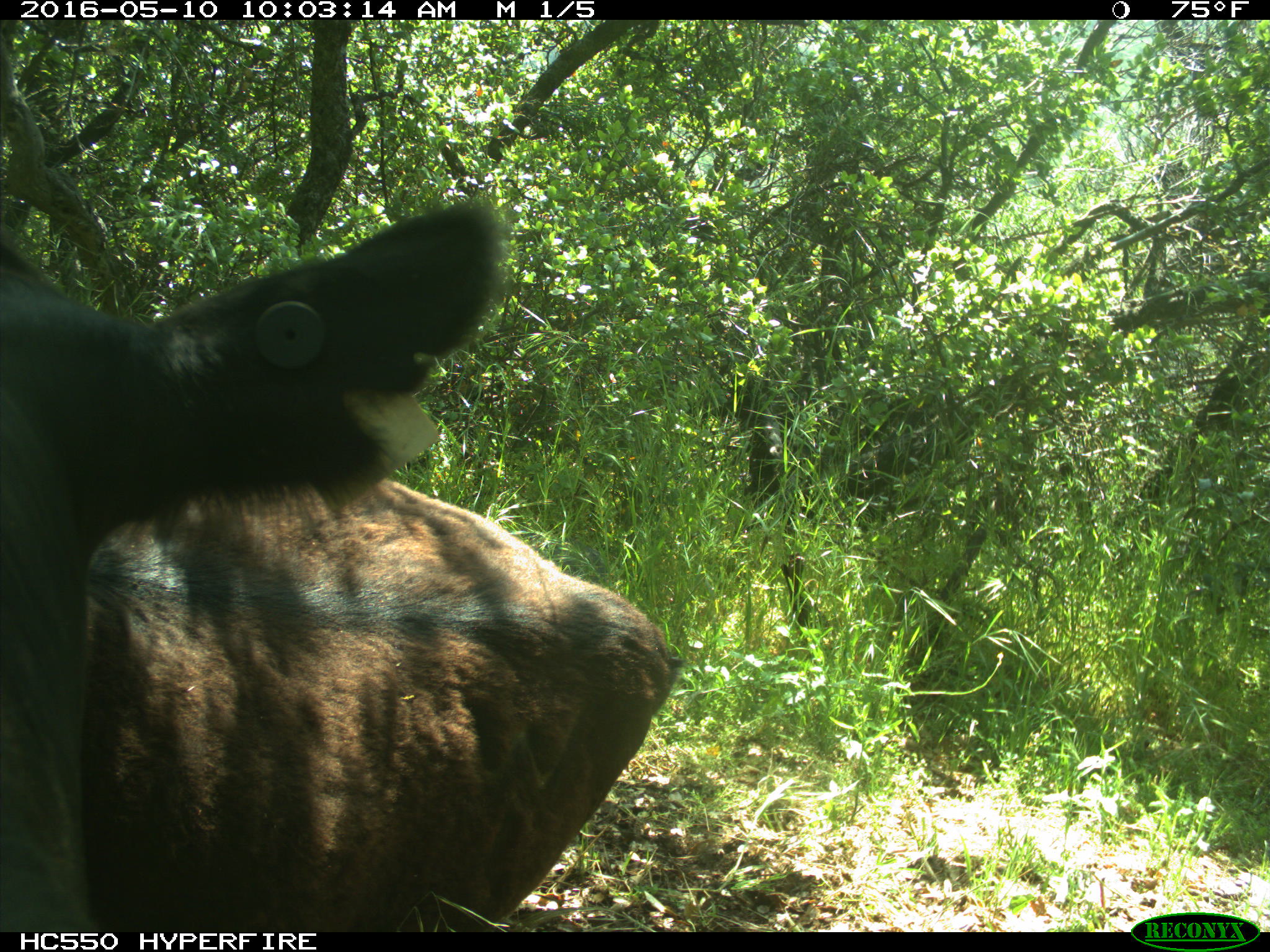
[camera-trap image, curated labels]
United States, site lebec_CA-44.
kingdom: Animalia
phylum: Chordata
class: Mammalia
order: Artiodactyla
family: Bovidae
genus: Bos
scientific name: Bos taurus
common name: domestic cow